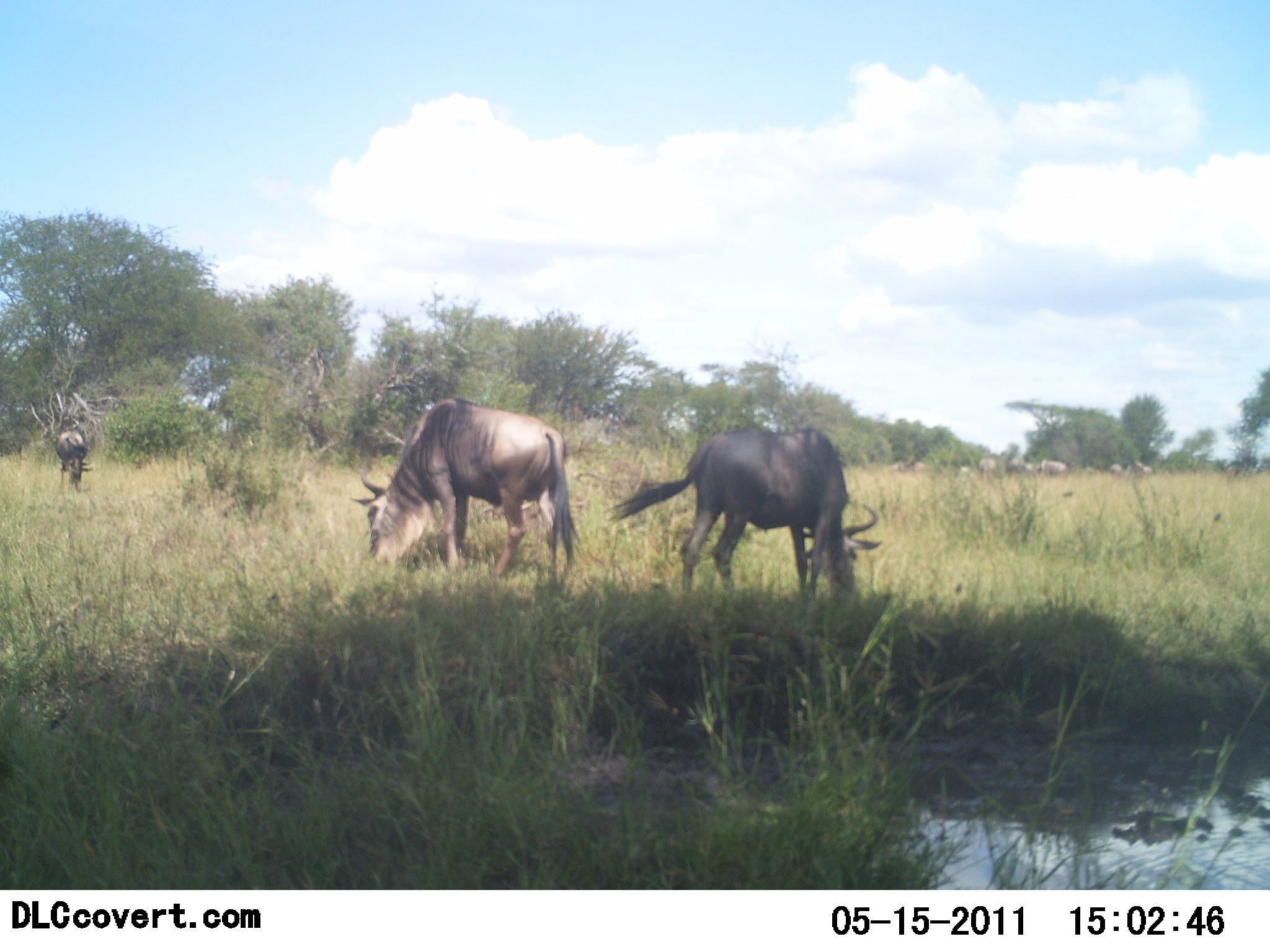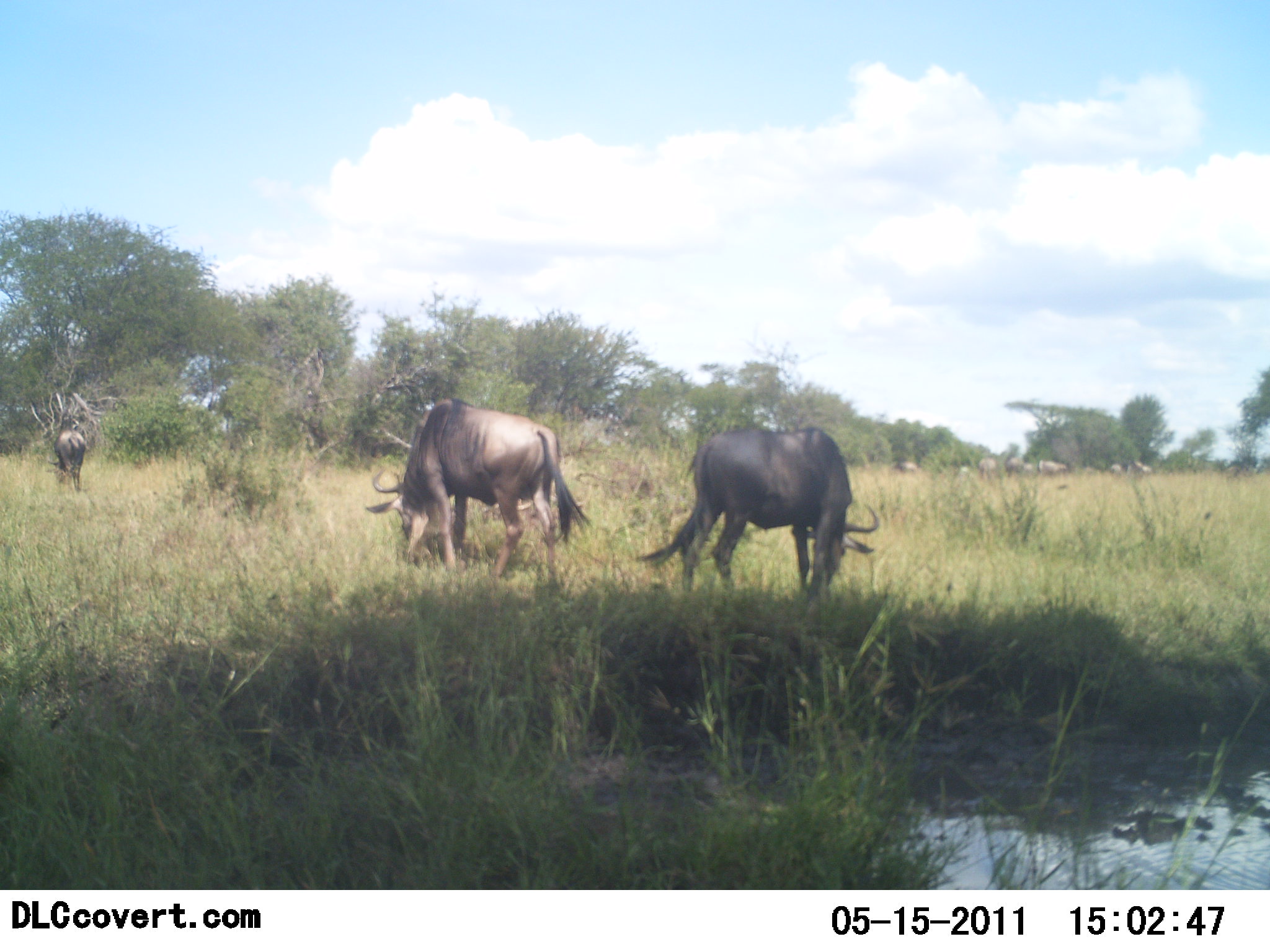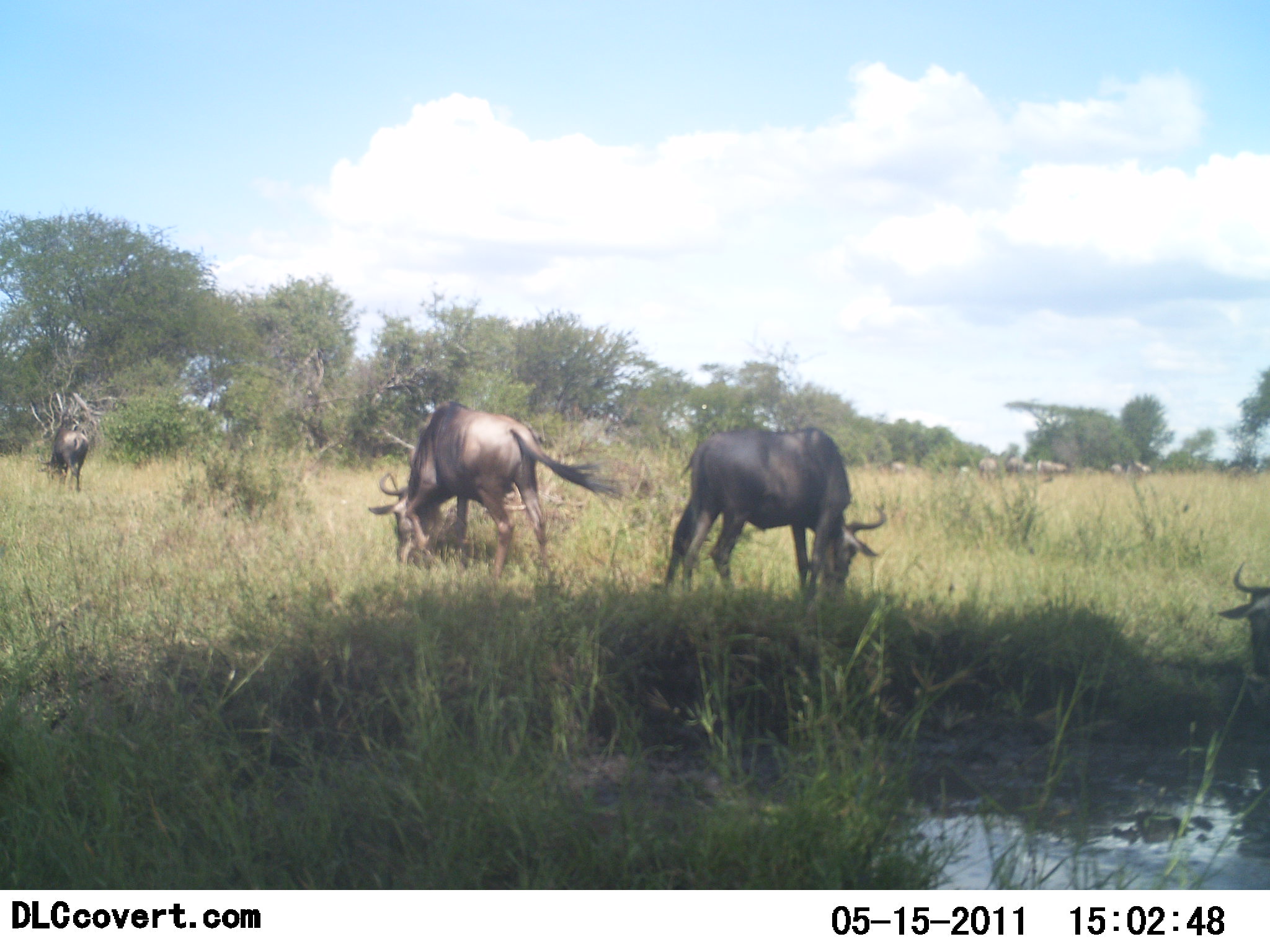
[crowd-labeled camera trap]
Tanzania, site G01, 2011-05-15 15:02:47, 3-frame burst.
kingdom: Animalia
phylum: Chordata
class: Mammalia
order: Artiodactyla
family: Bovidae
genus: Connochaetes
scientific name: Connochaetes taurinus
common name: blue wildebeest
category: wildebeest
Wildebeest (blue wildebeest) (Connochaetes taurinus), count 9. Behavior (volunteer vote fractions): standing 27%, resting 0%, moving 9%, interacting 0%. Young present (vote fraction): 0%. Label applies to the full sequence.